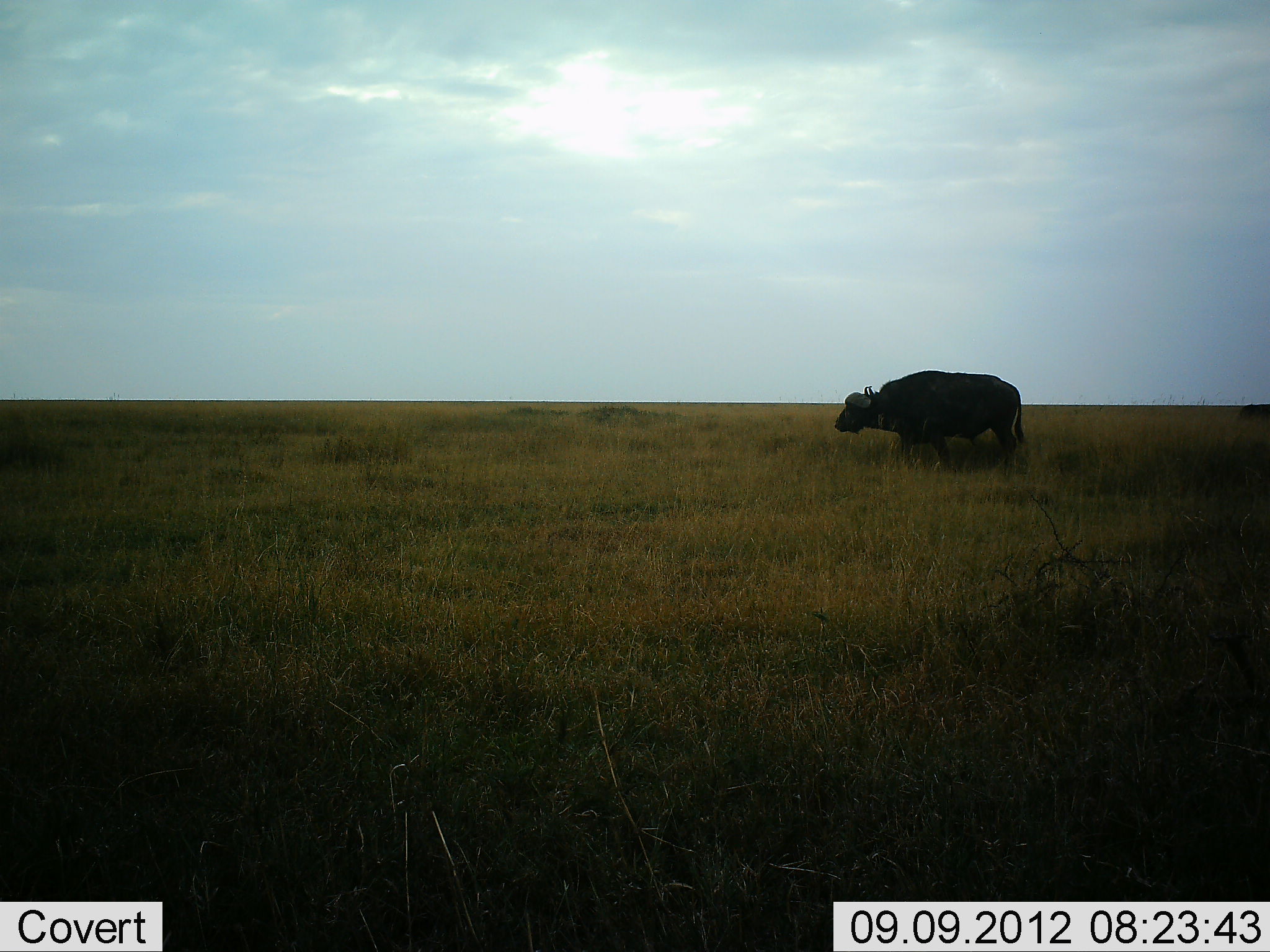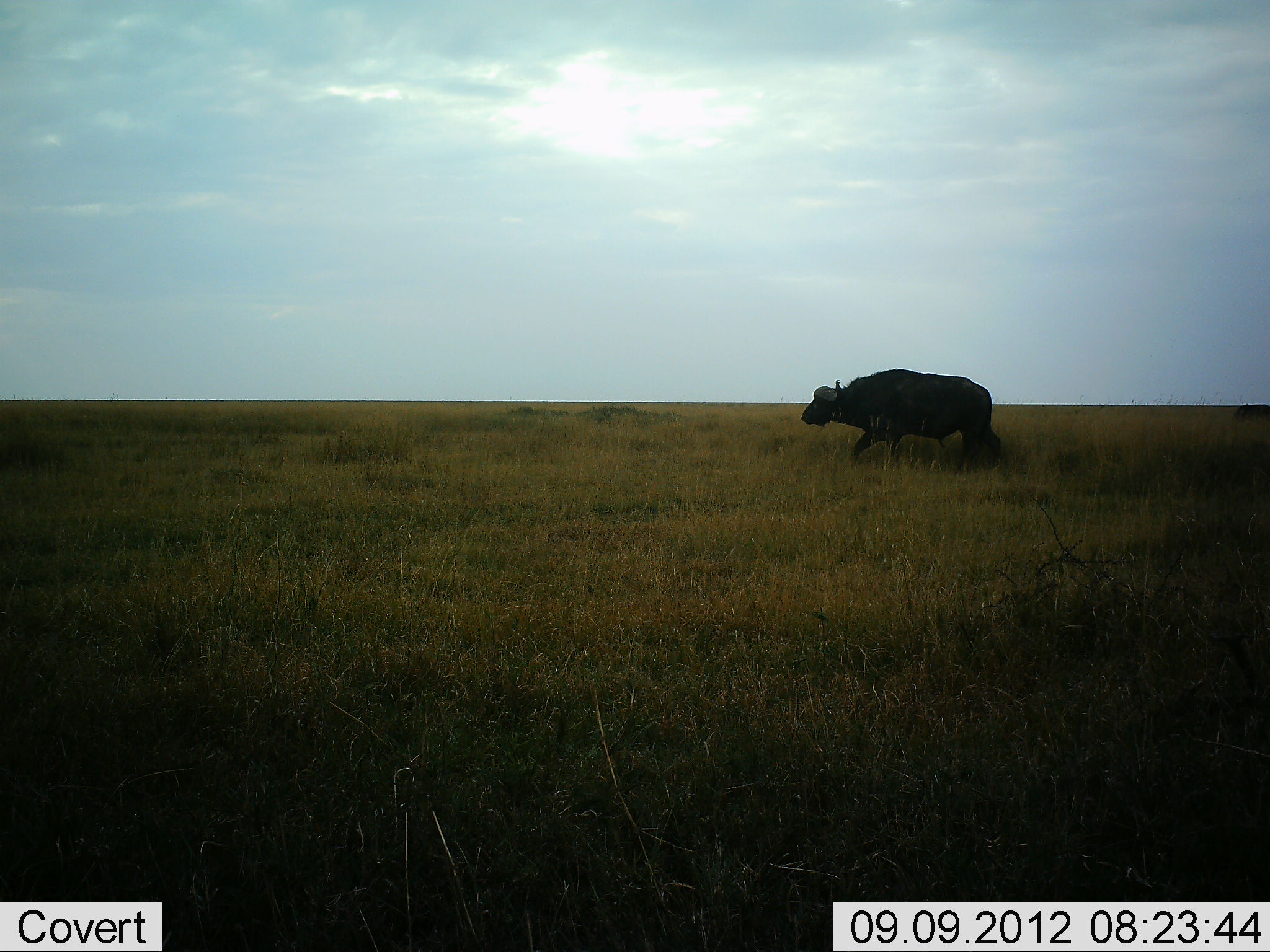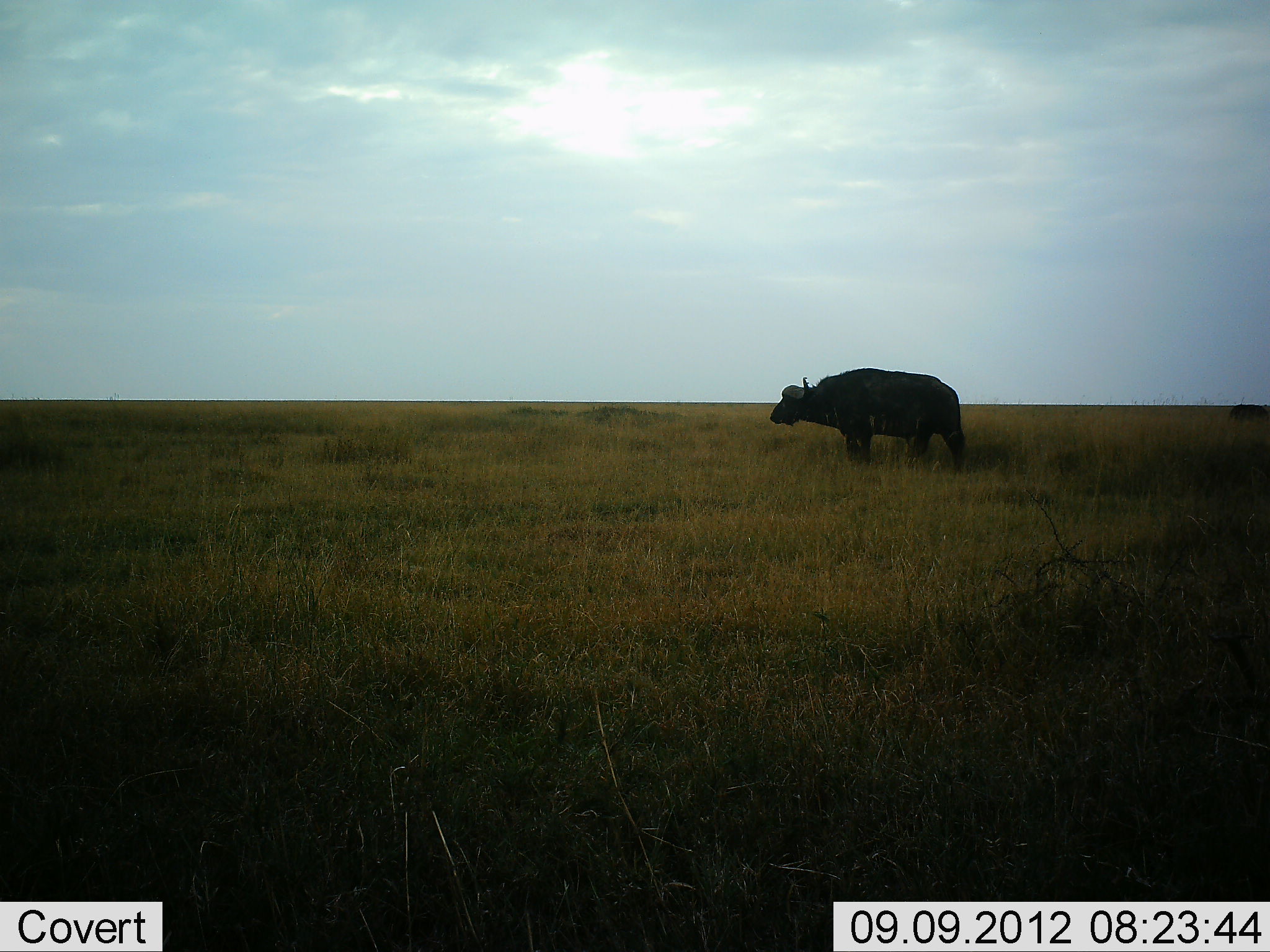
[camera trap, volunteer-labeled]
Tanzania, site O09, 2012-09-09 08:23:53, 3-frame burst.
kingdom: Animalia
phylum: Chordata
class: Mammalia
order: Artiodactyla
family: Bovidae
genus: Syncerus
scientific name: Syncerus caffer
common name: cape buffalo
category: buffalo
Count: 1.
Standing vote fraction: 0%.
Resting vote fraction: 0%.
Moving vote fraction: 100%.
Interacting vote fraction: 0%.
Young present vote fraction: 0%.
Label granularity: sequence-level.